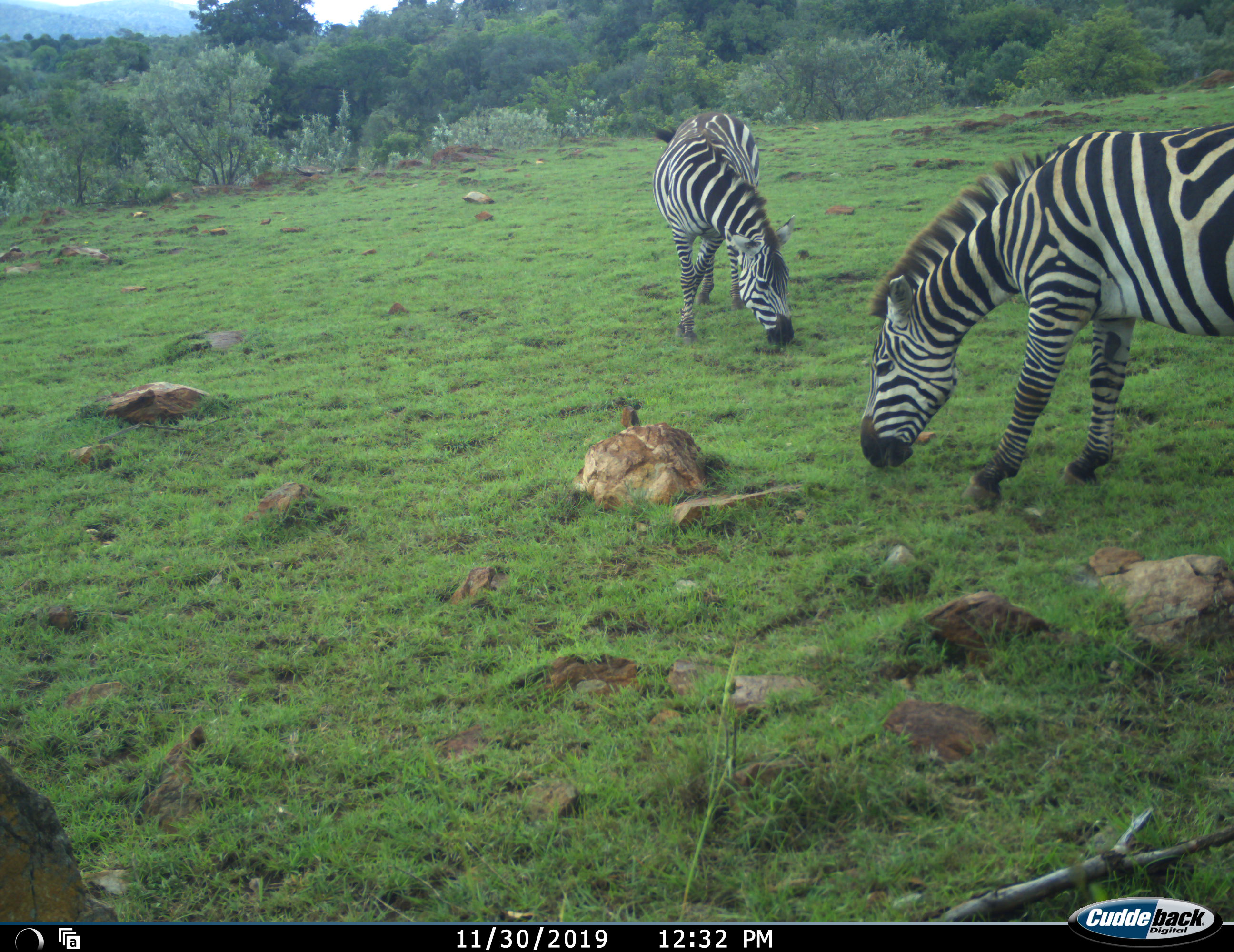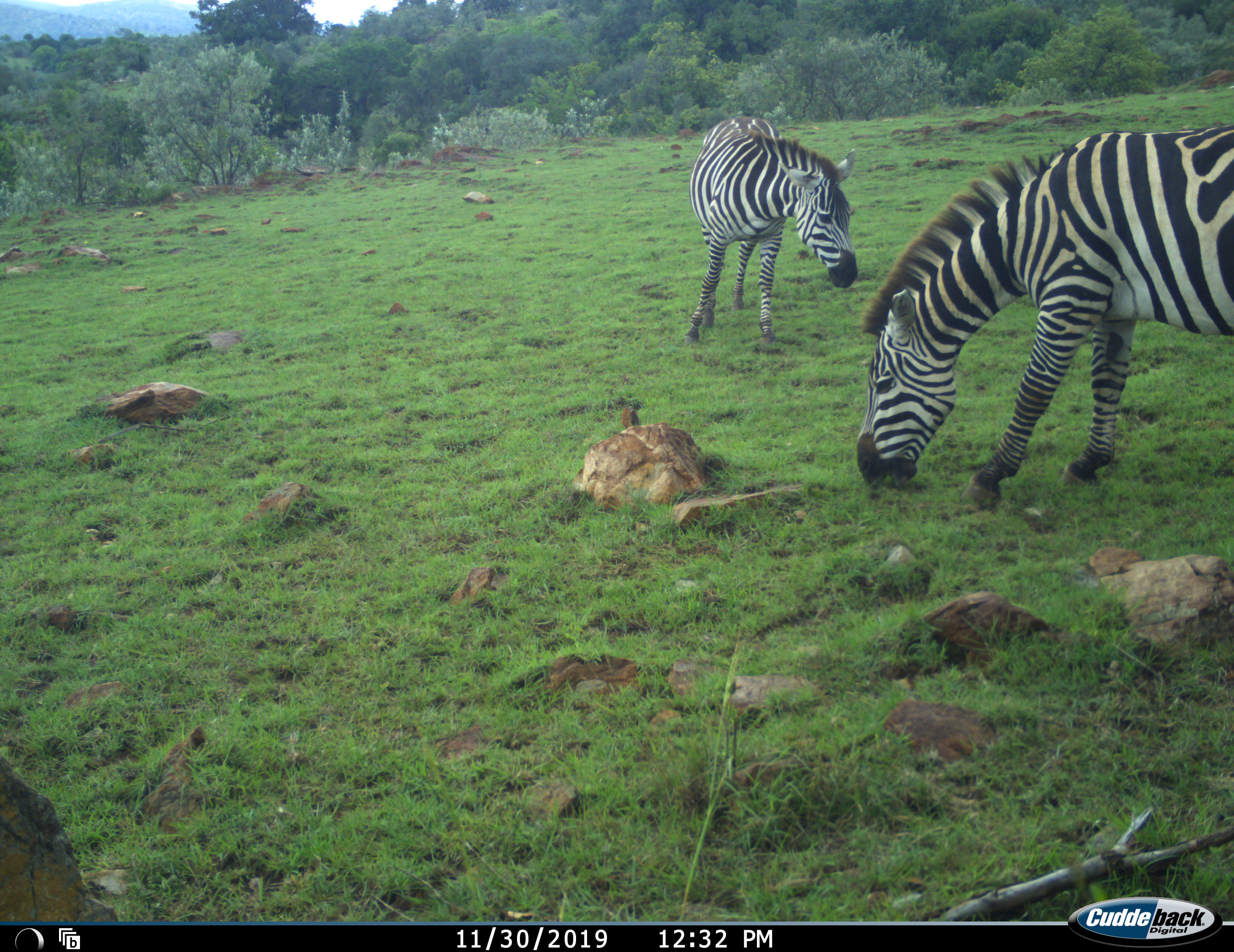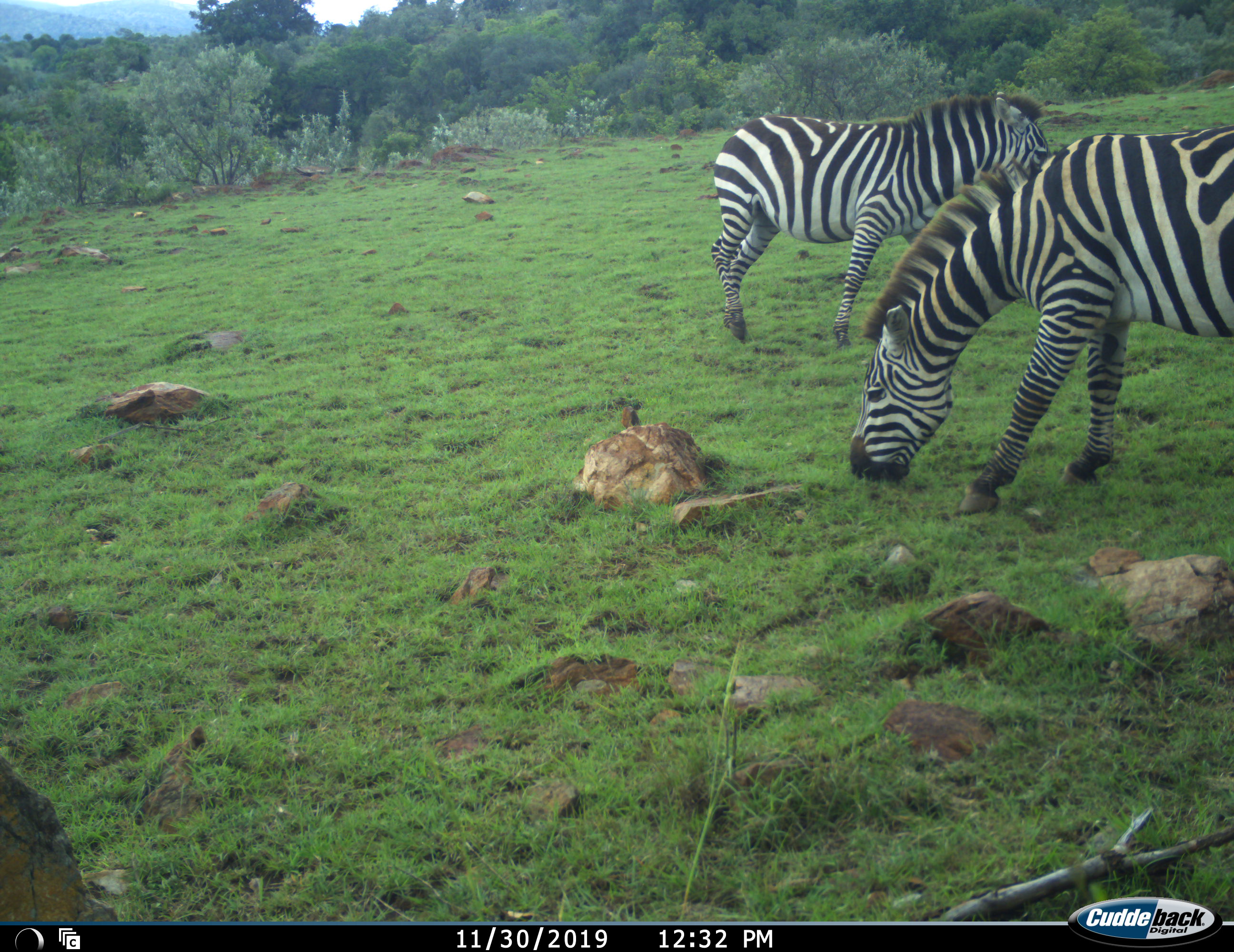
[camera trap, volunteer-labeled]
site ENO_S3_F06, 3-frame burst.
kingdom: Animalia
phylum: Chordata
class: Mammalia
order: Perissodactyla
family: Equidae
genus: Equus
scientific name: Equus quagga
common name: plains zebra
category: zebraplains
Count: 2.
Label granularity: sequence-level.